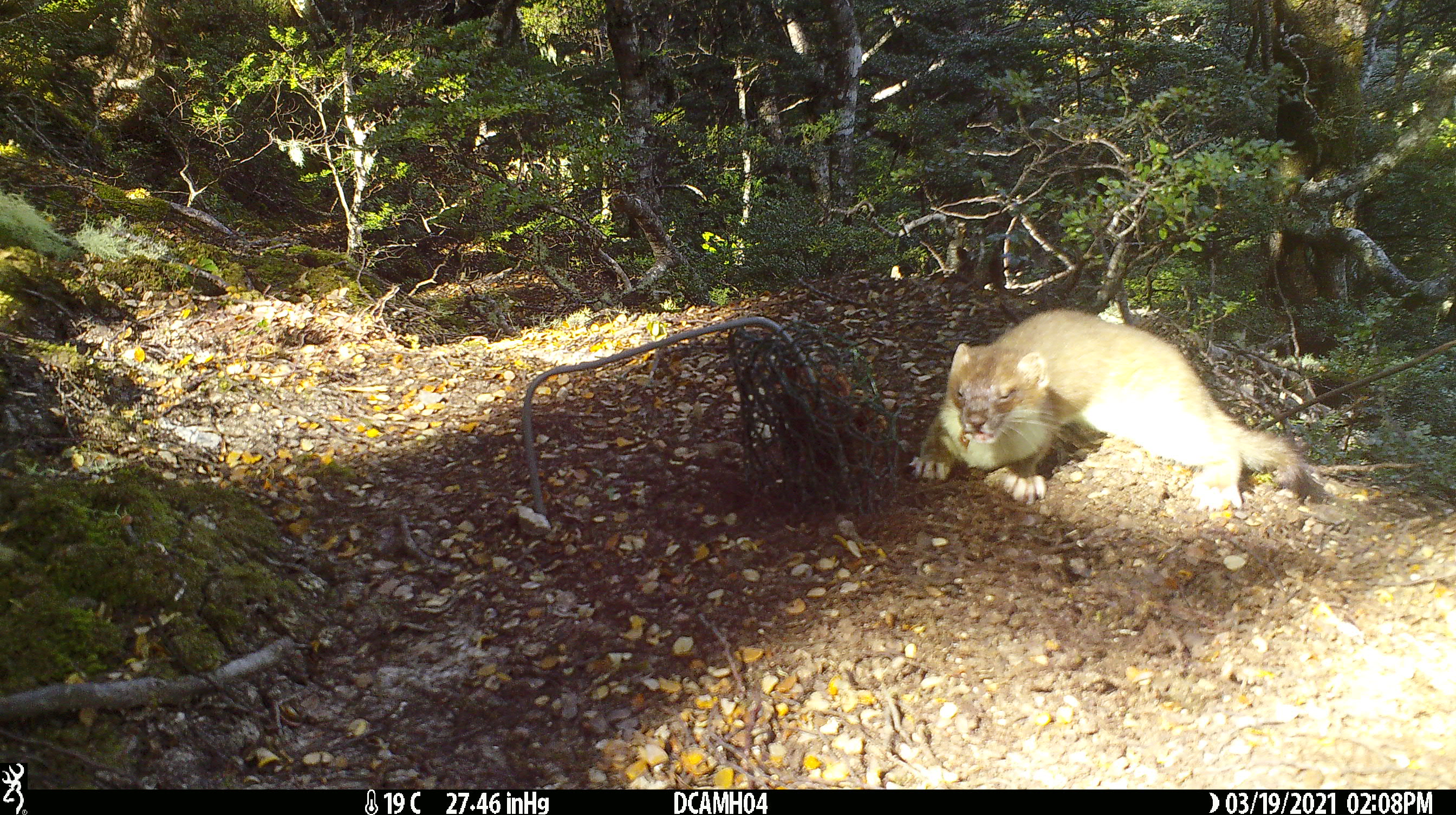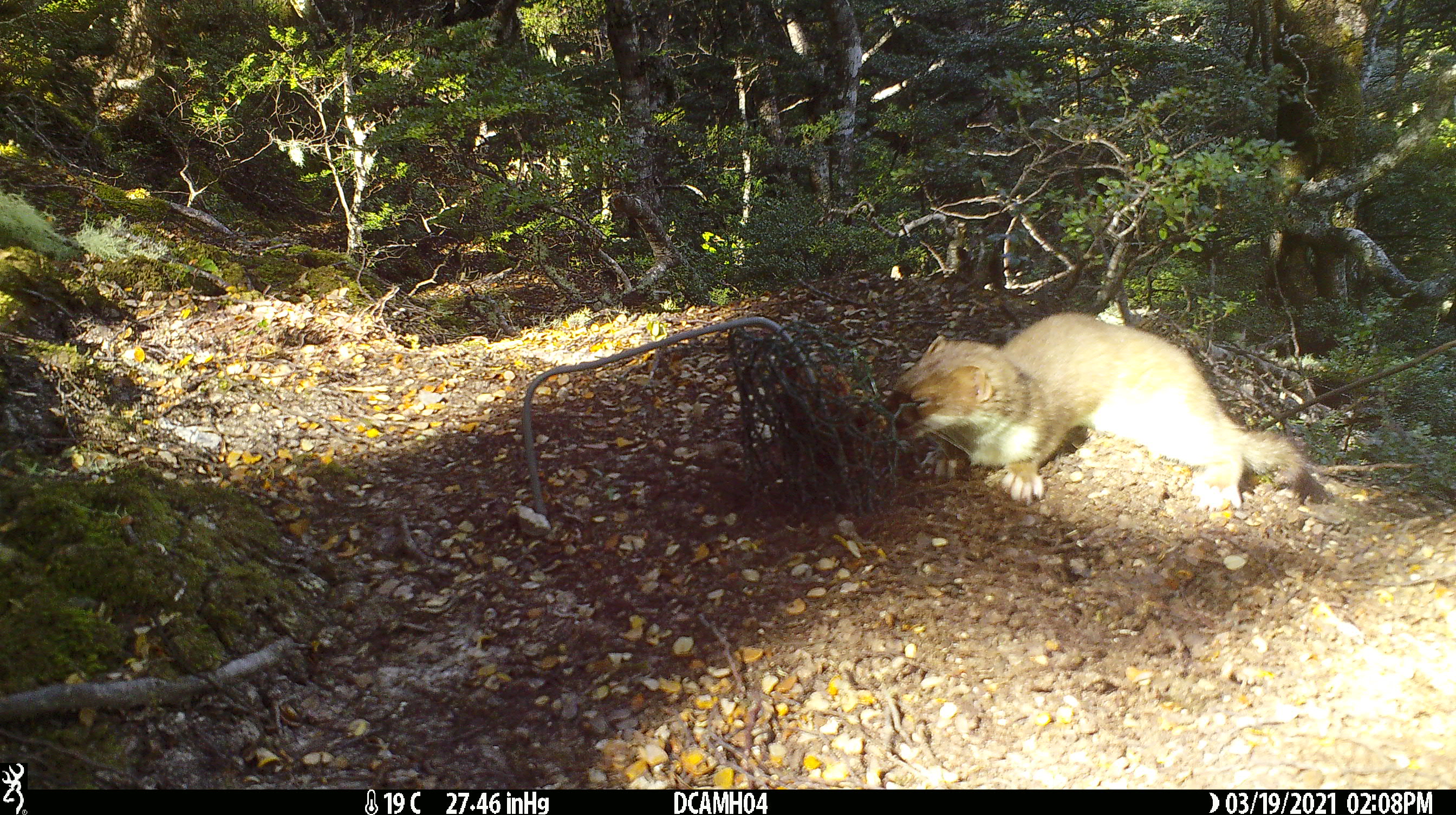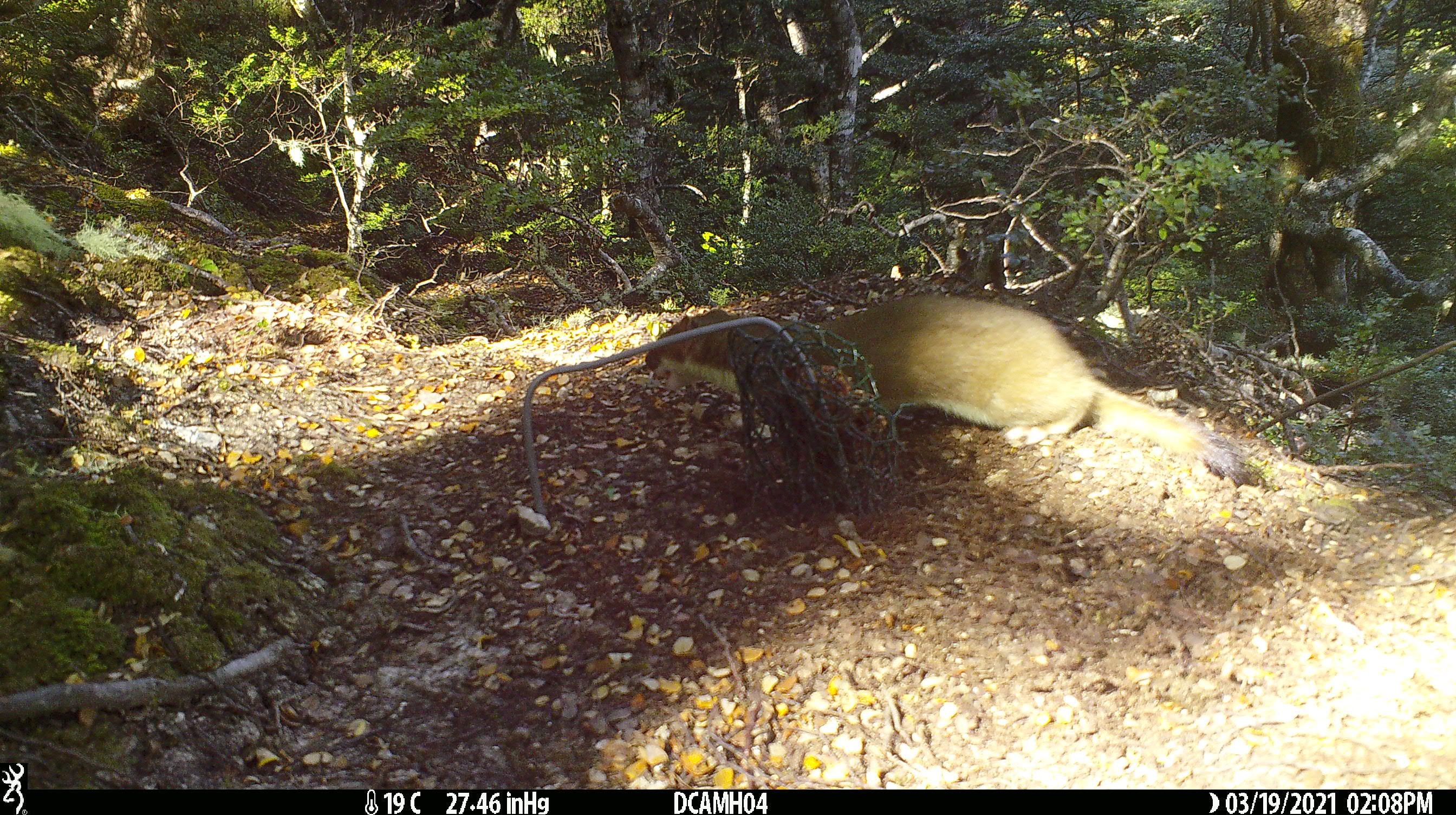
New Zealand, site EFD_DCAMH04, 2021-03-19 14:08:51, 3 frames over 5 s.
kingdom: Animalia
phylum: Chordata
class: Mammalia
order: Carnivora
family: Mustelidae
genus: Mustela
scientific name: Mustela erminea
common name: stoat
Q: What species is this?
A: Stoat (Mustela erminea).